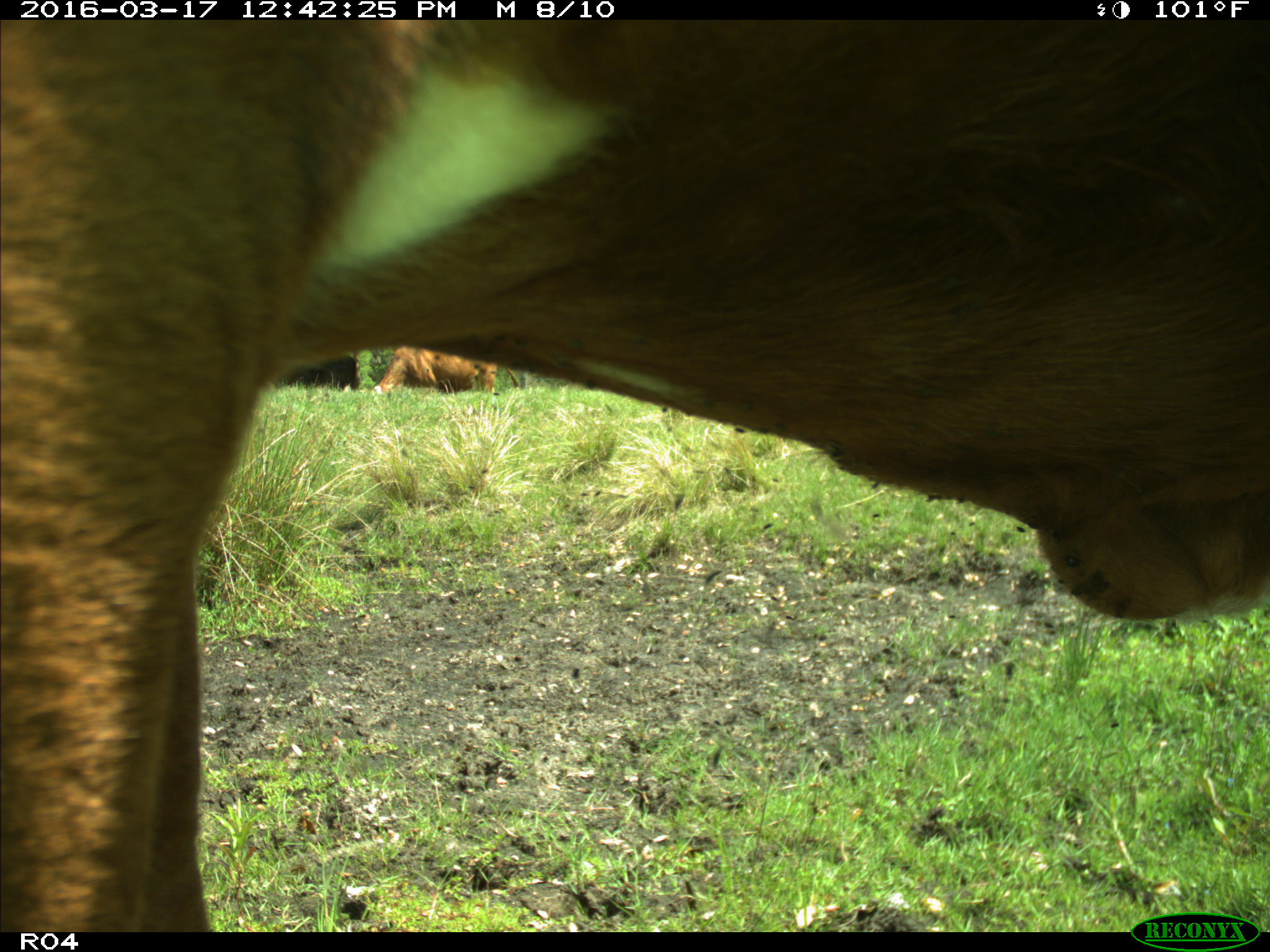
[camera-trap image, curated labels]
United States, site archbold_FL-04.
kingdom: Animalia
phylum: Chordata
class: Mammalia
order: Artiodactyla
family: Bovidae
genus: Bos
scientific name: Bos taurus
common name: domestic cow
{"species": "Bos taurus (domestic cow)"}